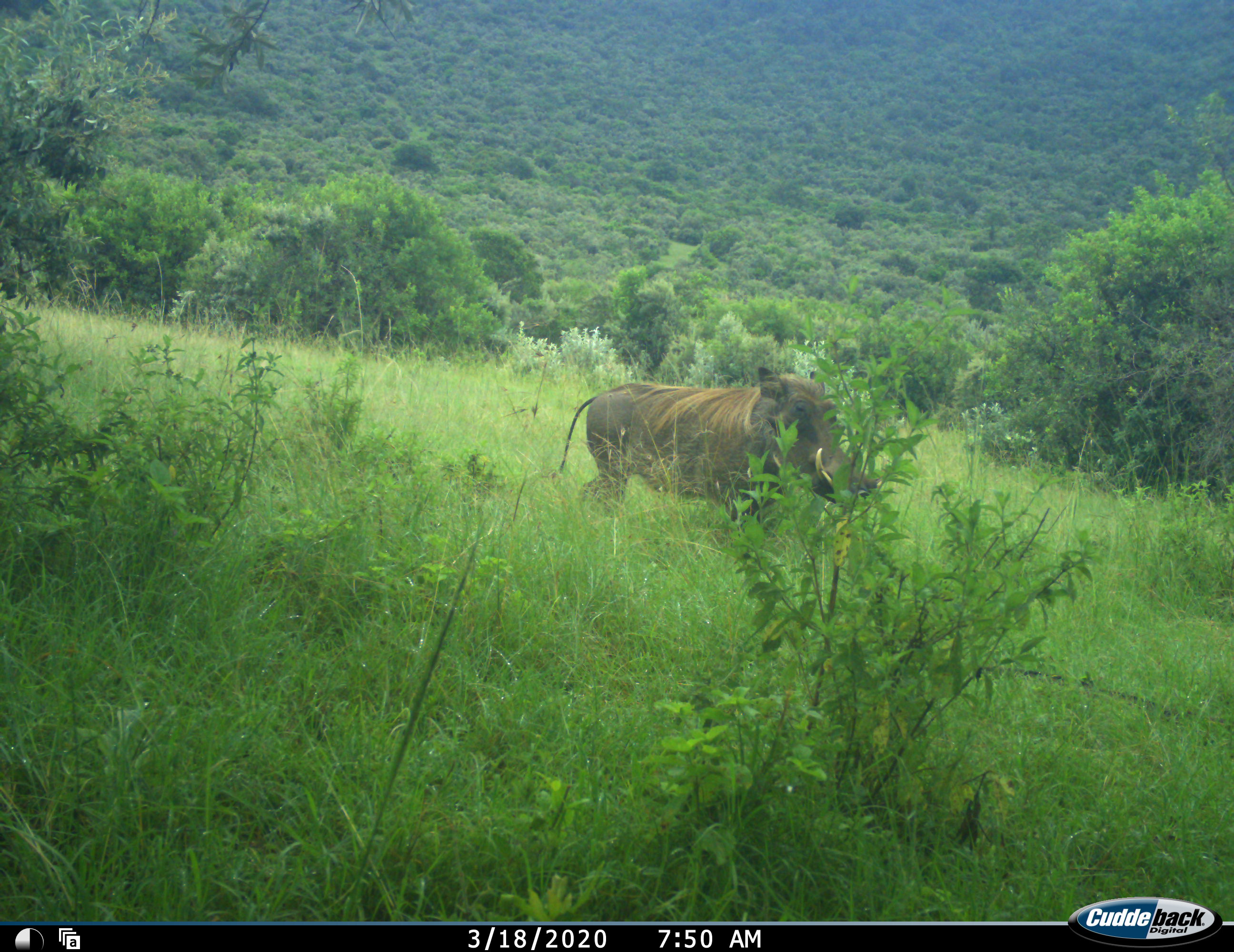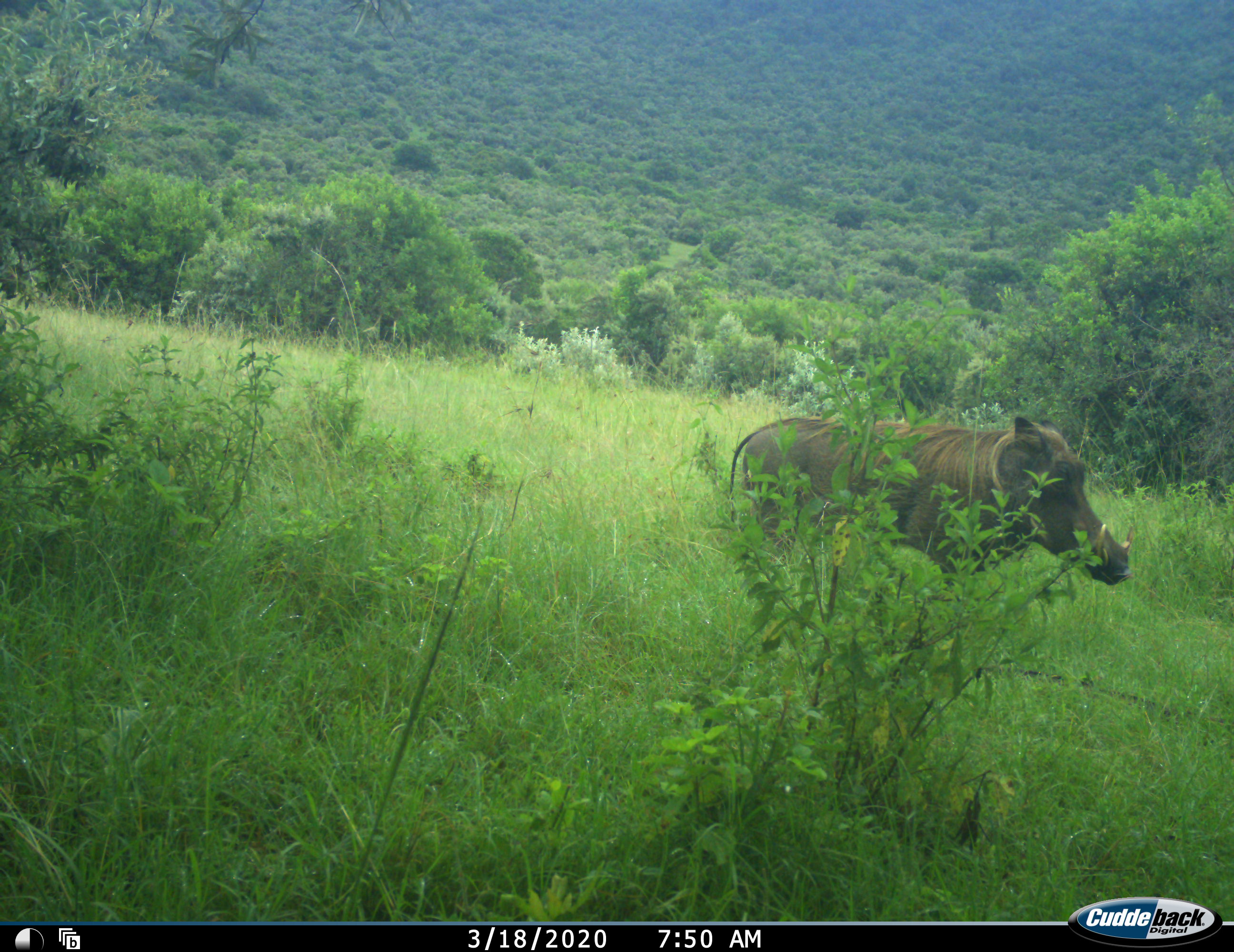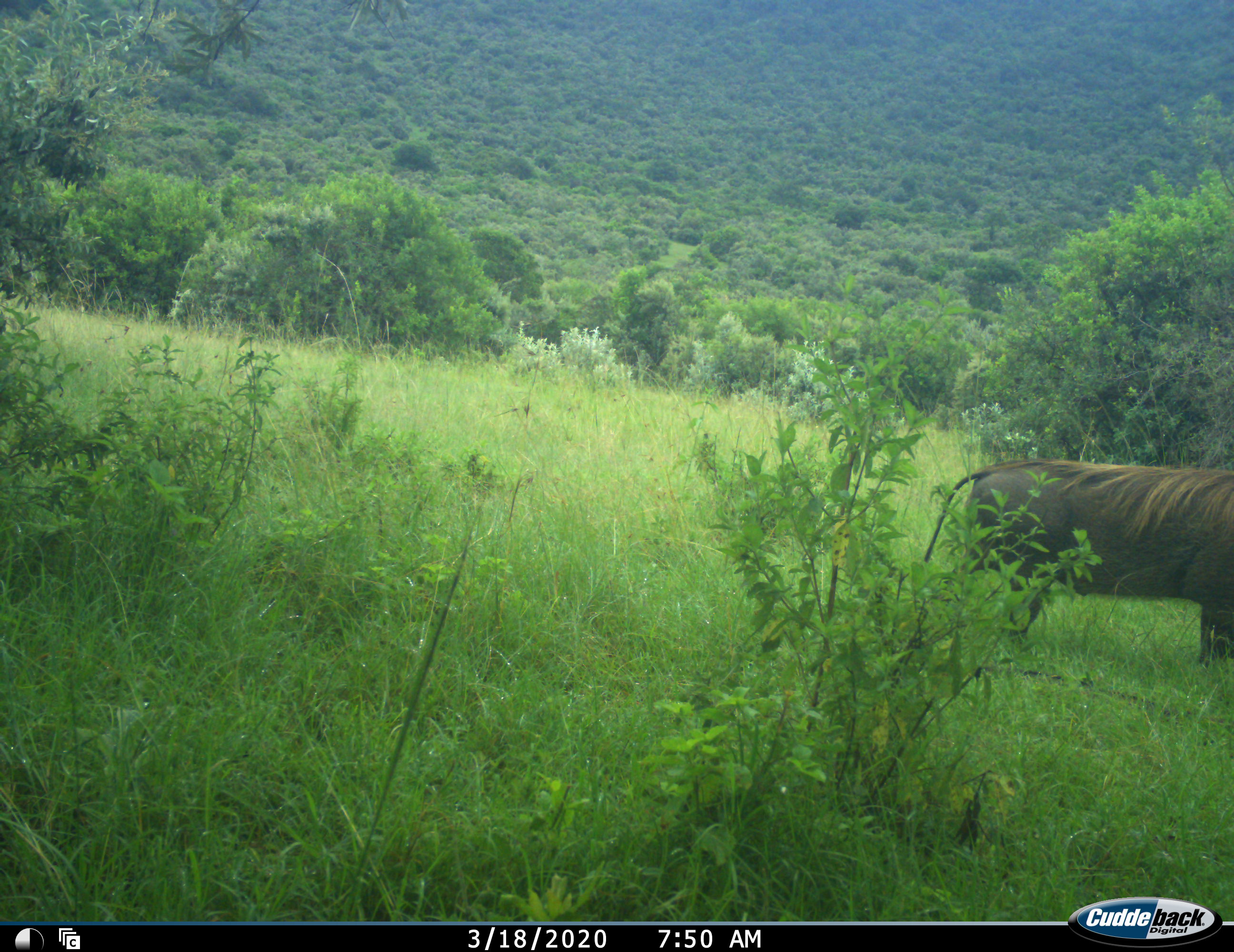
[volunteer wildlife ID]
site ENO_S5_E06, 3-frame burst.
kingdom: Animalia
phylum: Chordata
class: Mammalia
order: Artiodactyla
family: Suidae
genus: Phacochoerus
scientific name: Phacochoerus africanus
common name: warthog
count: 1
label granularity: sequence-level